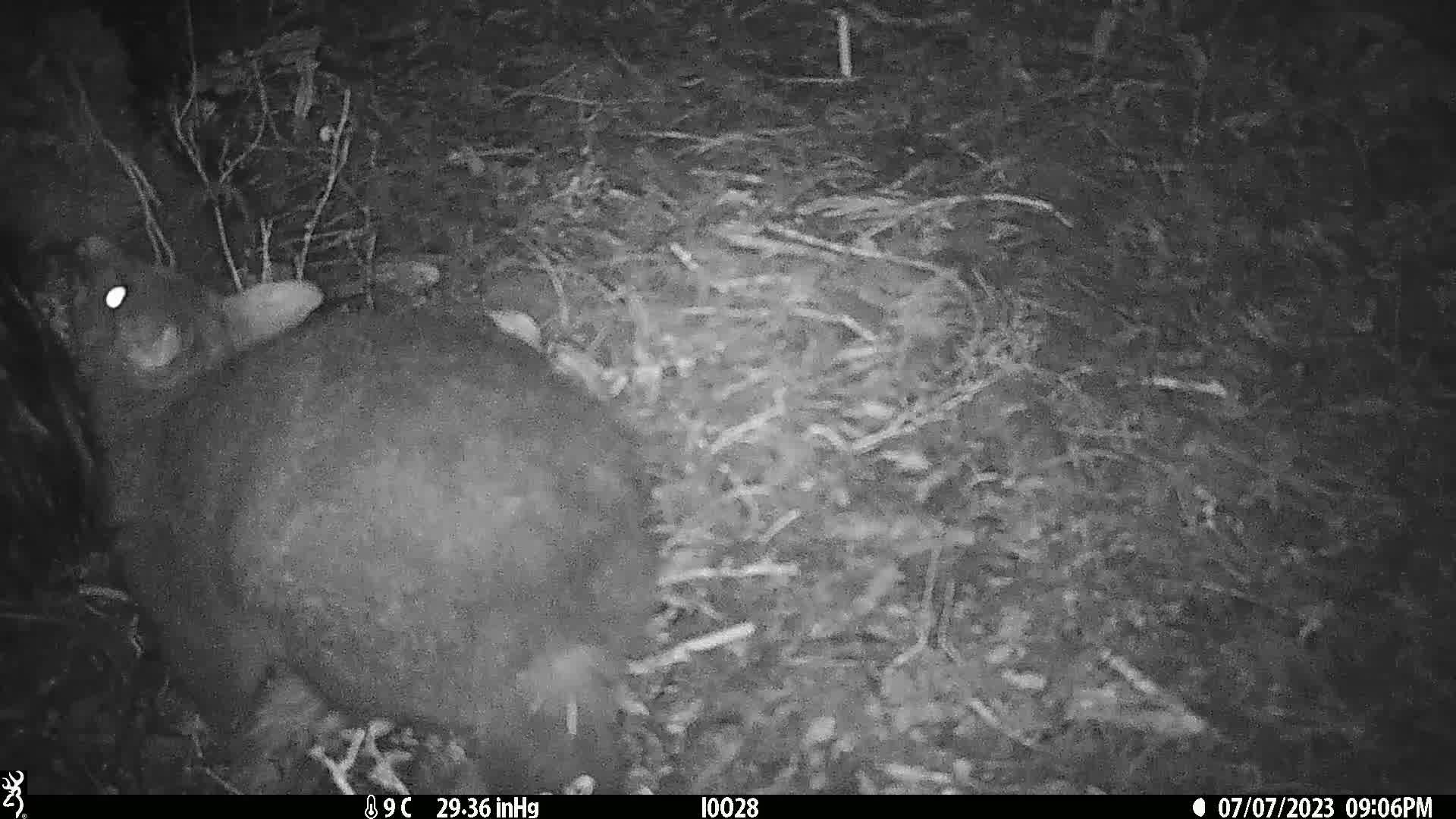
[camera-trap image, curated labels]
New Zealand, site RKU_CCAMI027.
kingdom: Animalia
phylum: Chordata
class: Mammalia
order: Diprotodontia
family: Phalangeridae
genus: Trichosurus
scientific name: Trichosurus vulpecula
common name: common brushtail possum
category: possum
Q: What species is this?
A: Possum (common brushtail possum) (Trichosurus vulpecula).